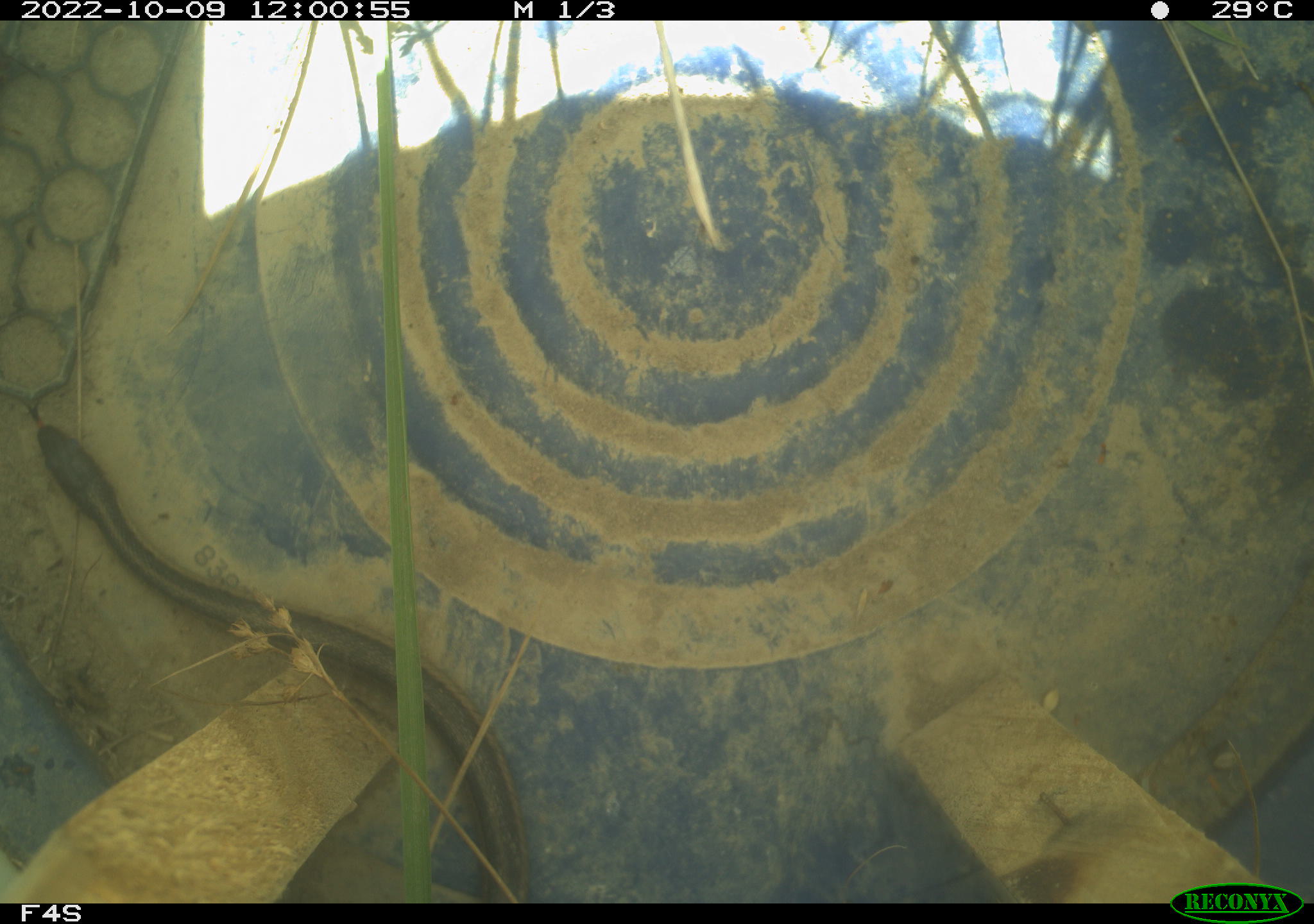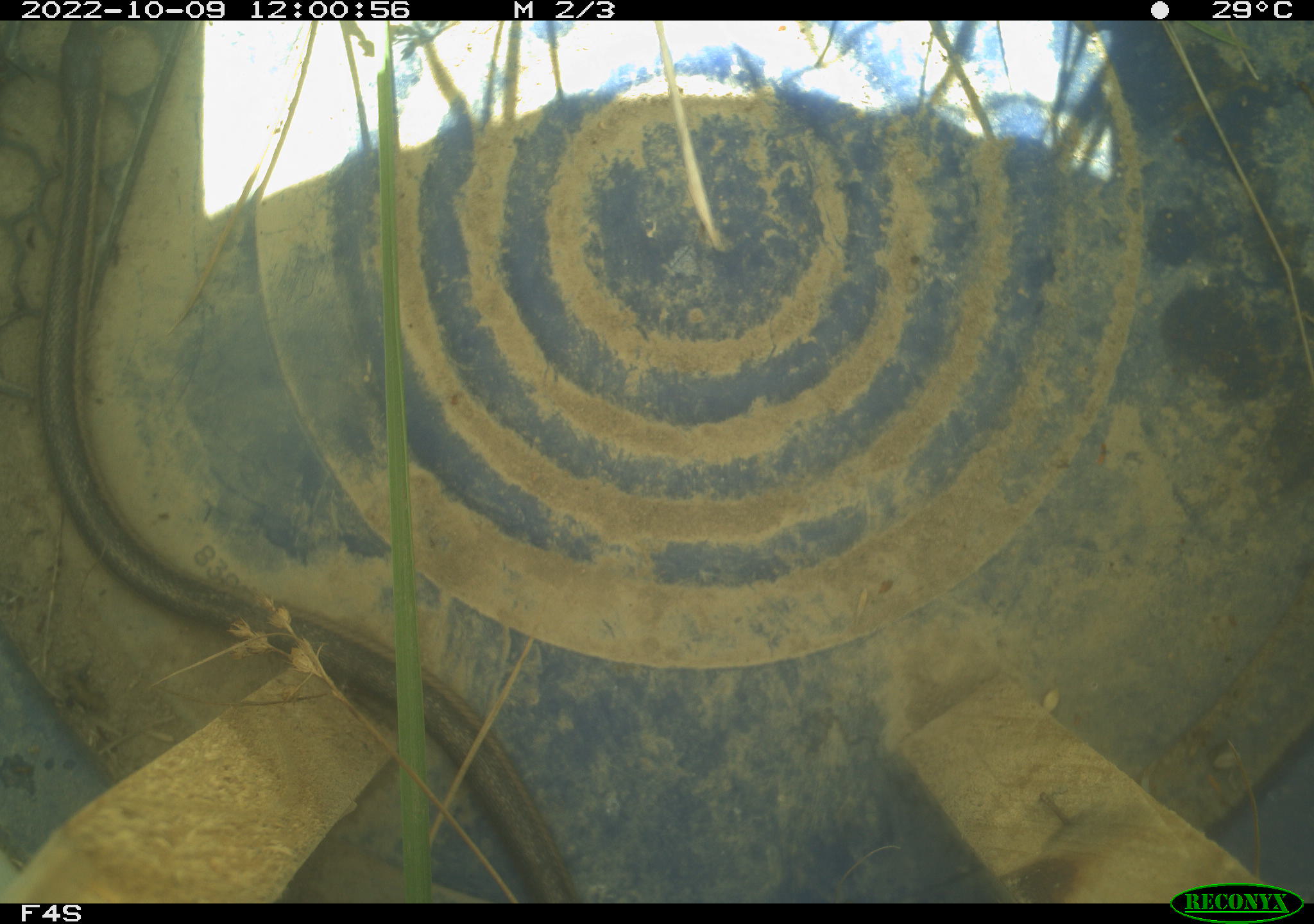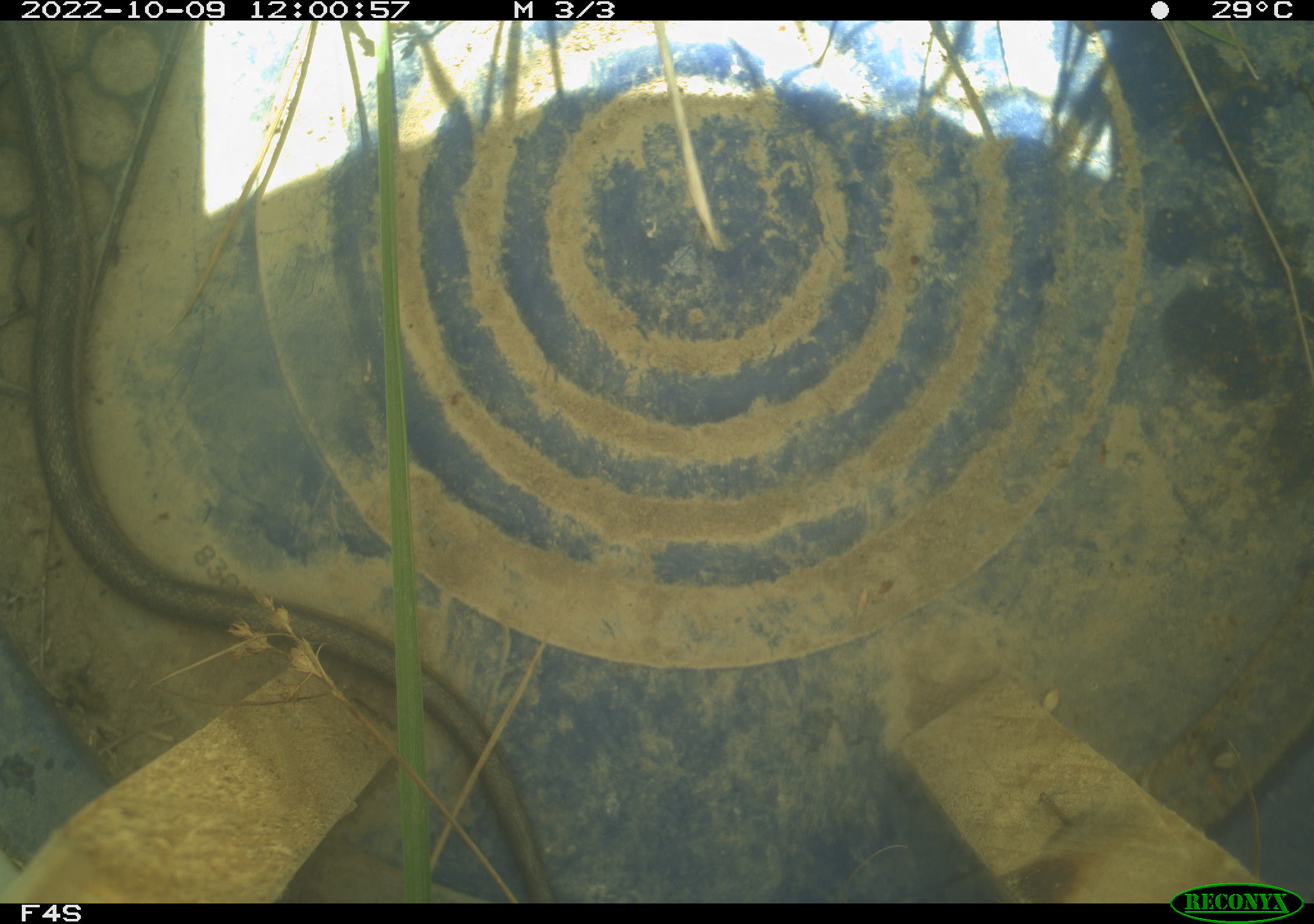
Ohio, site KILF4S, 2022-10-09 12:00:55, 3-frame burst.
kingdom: Animalia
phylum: Chordata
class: Reptilia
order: Squamata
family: Colubridae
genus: Thamnophis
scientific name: Thamnophis sirtalis sirtalis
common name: eastern gartersnake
Eastern gartersnake (Thamnophis sirtalis sirtalis).